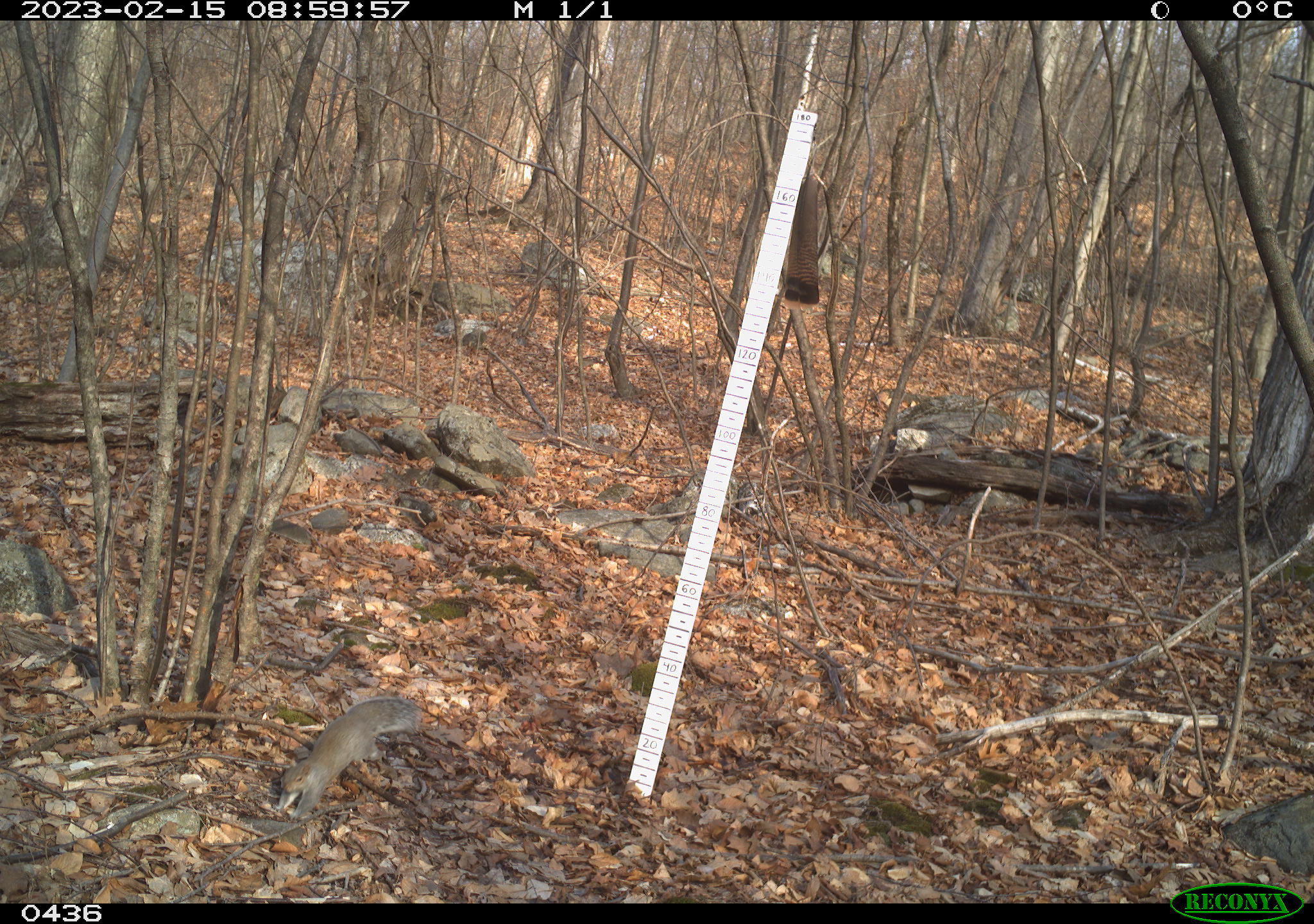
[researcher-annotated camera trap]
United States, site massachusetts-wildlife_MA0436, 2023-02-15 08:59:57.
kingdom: Animalia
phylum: Chordata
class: Mammalia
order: Rodentia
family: Sciuridae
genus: Sciurus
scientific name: Sciurus carolinensis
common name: gray squirrel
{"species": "gray squirrel (Sciurus carolinensis)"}